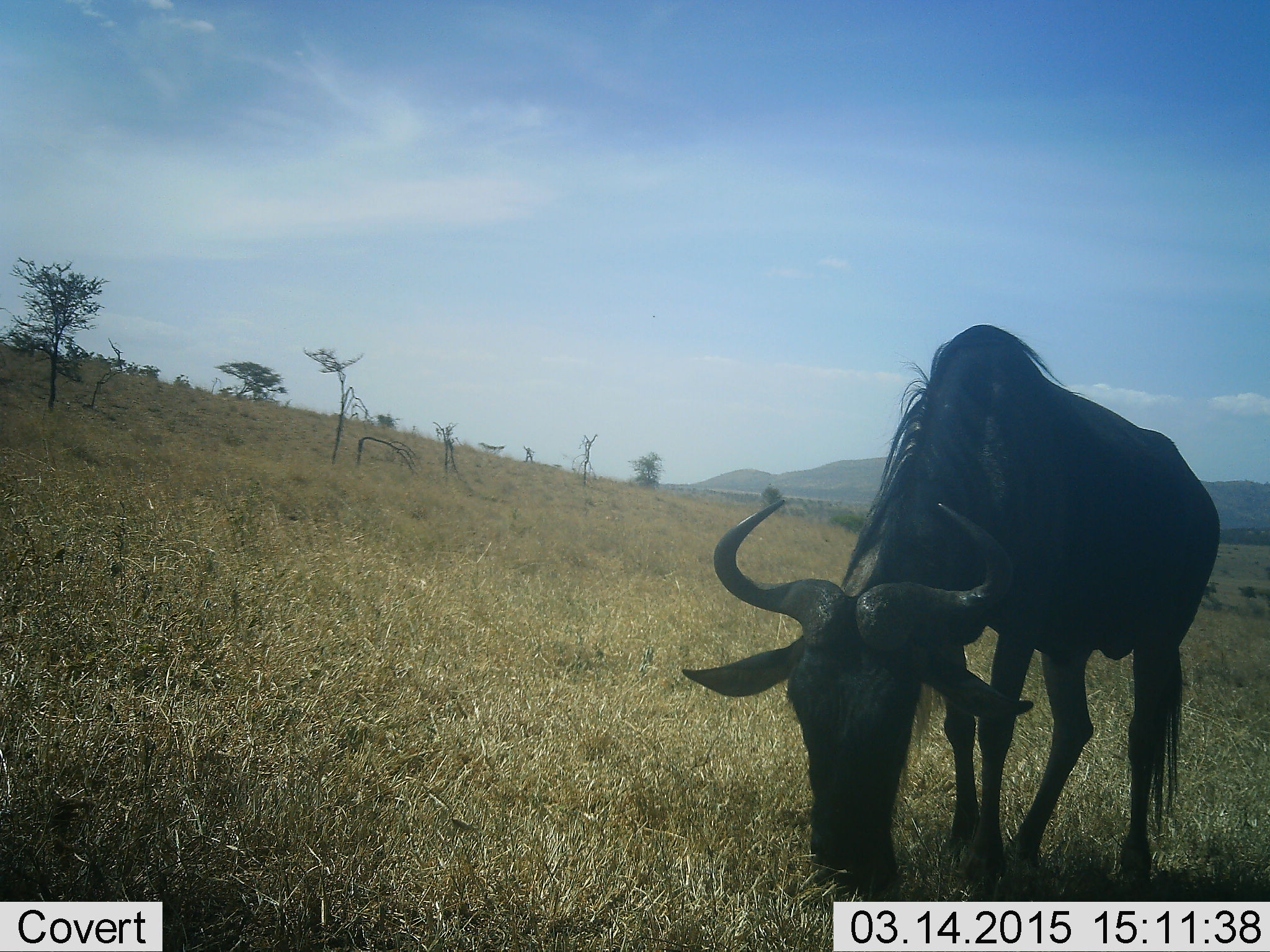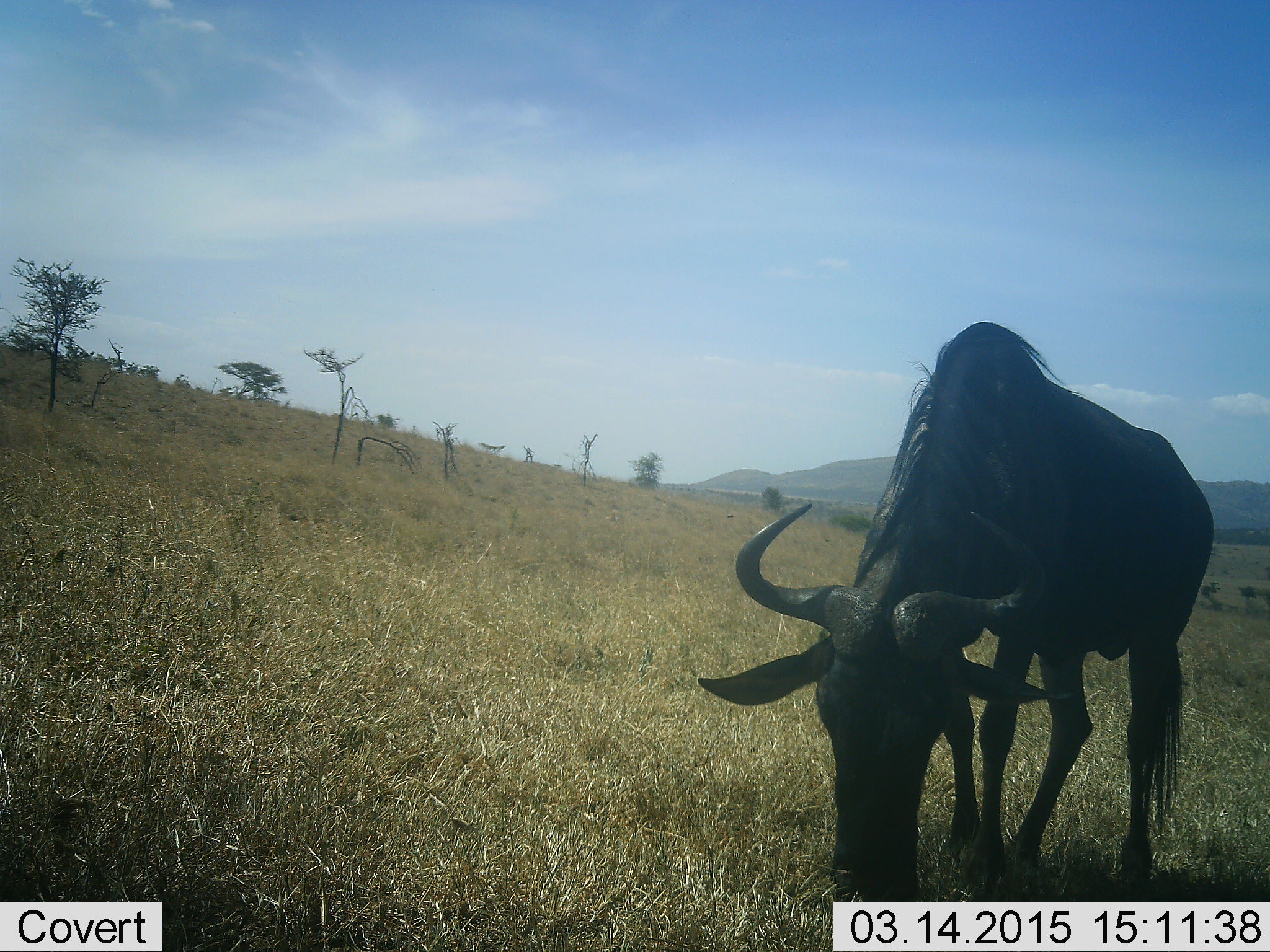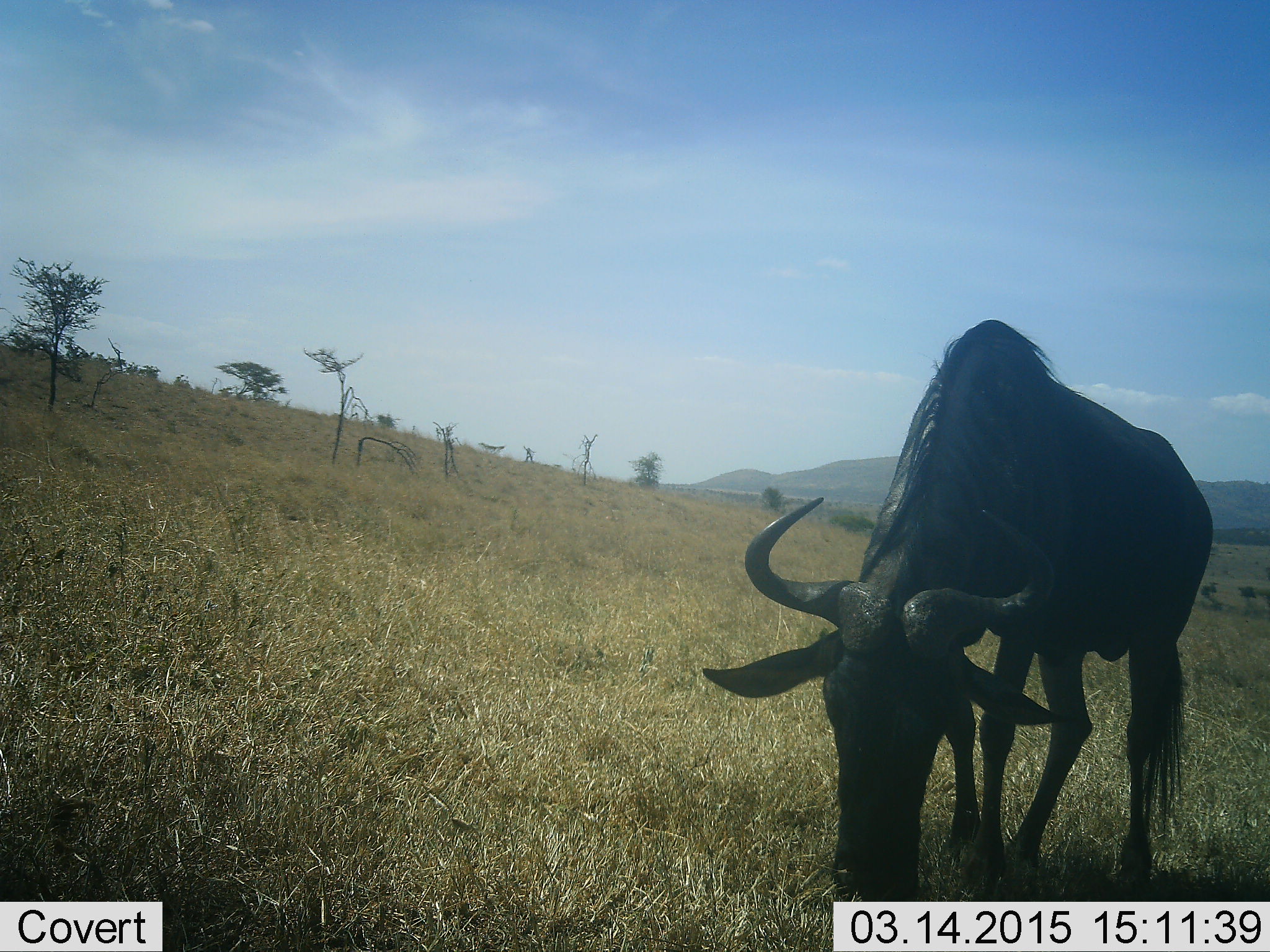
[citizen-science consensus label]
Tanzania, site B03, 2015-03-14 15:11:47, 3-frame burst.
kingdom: Animalia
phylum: Chordata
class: Mammalia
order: Artiodactyla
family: Bovidae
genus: Connochaetes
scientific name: Connochaetes taurinus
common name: blue wildebeest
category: wildebeest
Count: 1.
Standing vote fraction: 10%.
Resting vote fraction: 0%.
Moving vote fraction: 0%.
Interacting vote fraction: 0%.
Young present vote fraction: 0%.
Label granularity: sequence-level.